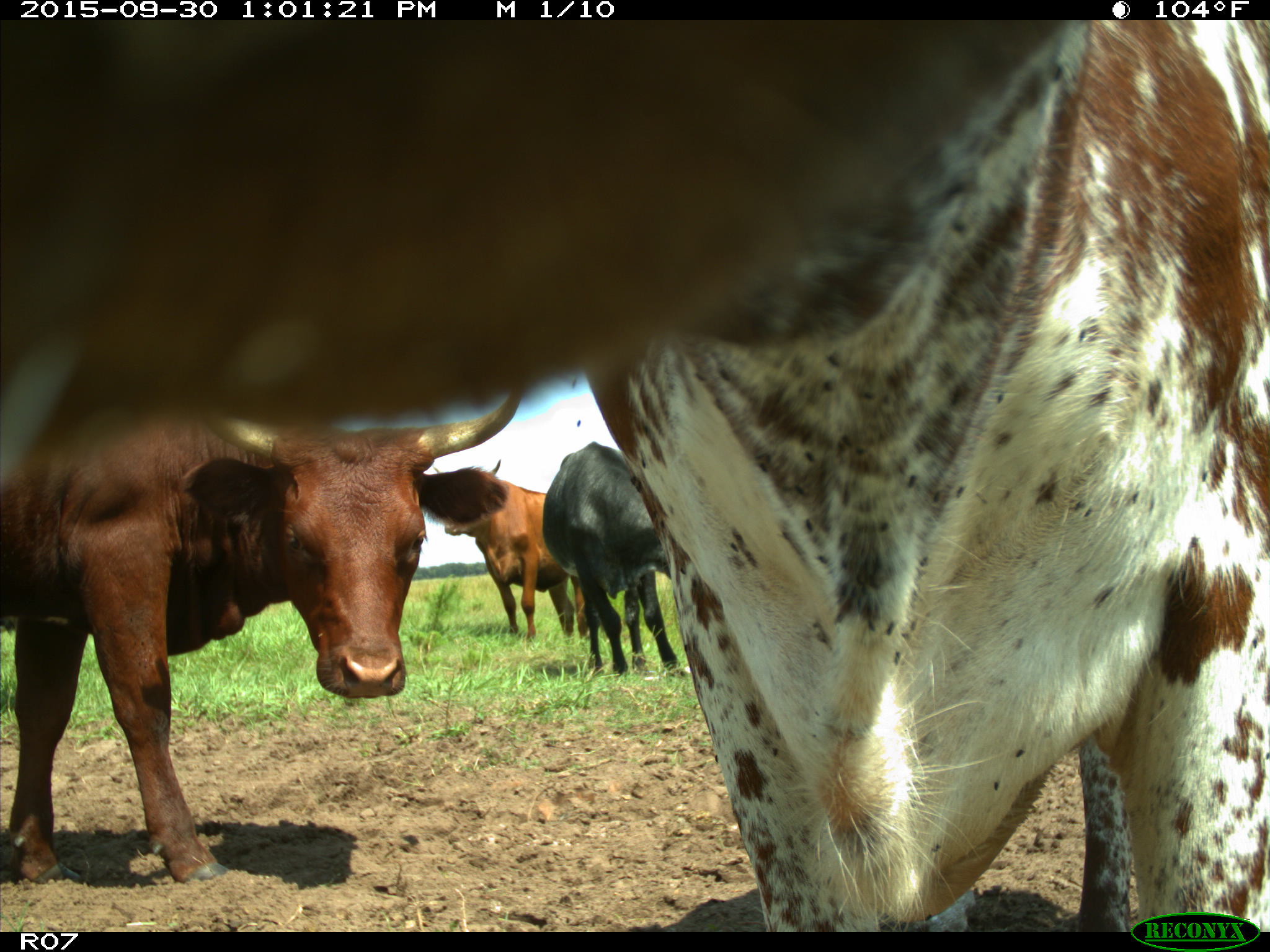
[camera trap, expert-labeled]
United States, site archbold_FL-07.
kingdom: Animalia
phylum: Chordata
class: Mammalia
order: Artiodactyla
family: Bovidae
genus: Bos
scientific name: Bos taurus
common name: domestic cow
Bos taurus (domestic cow).